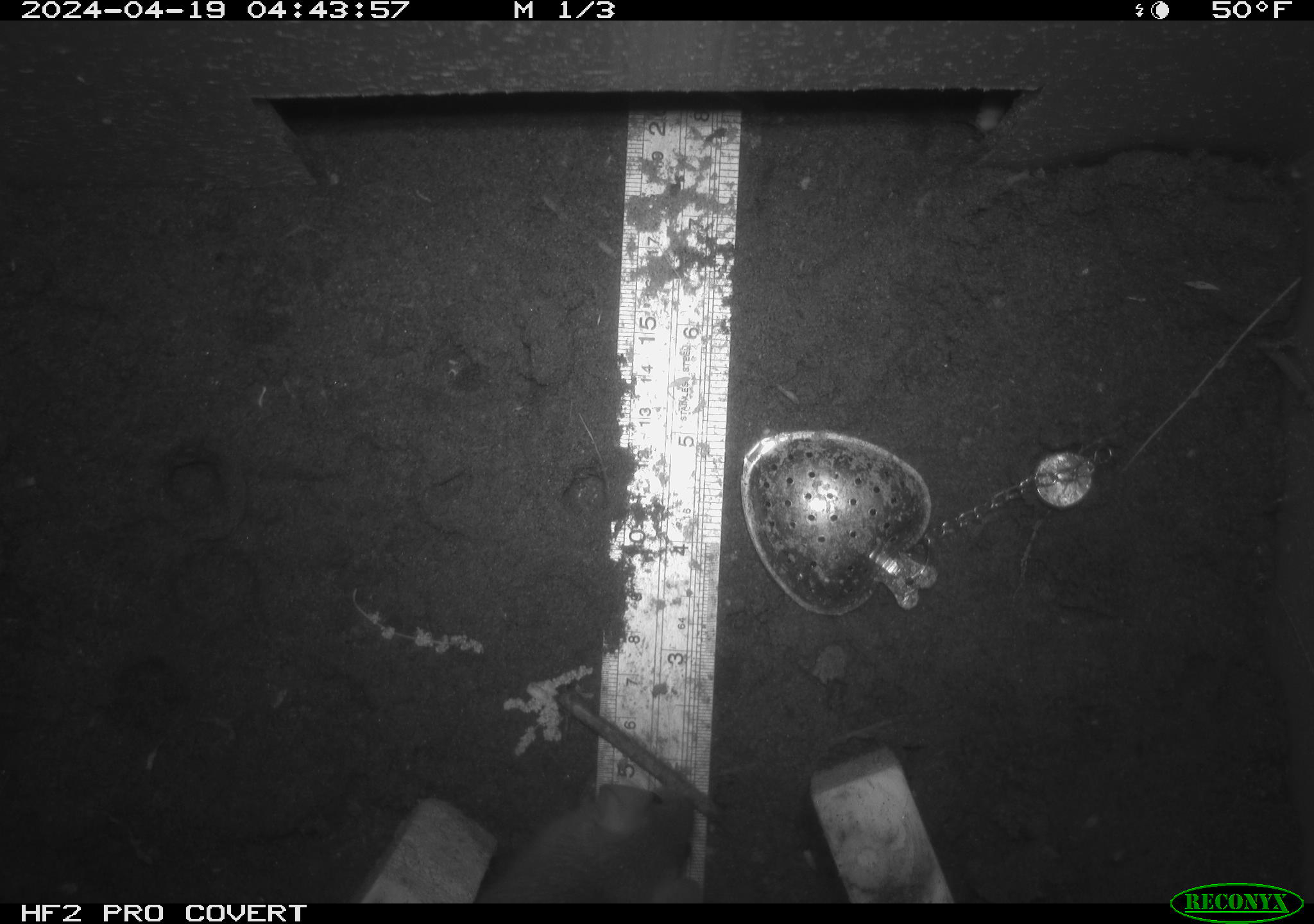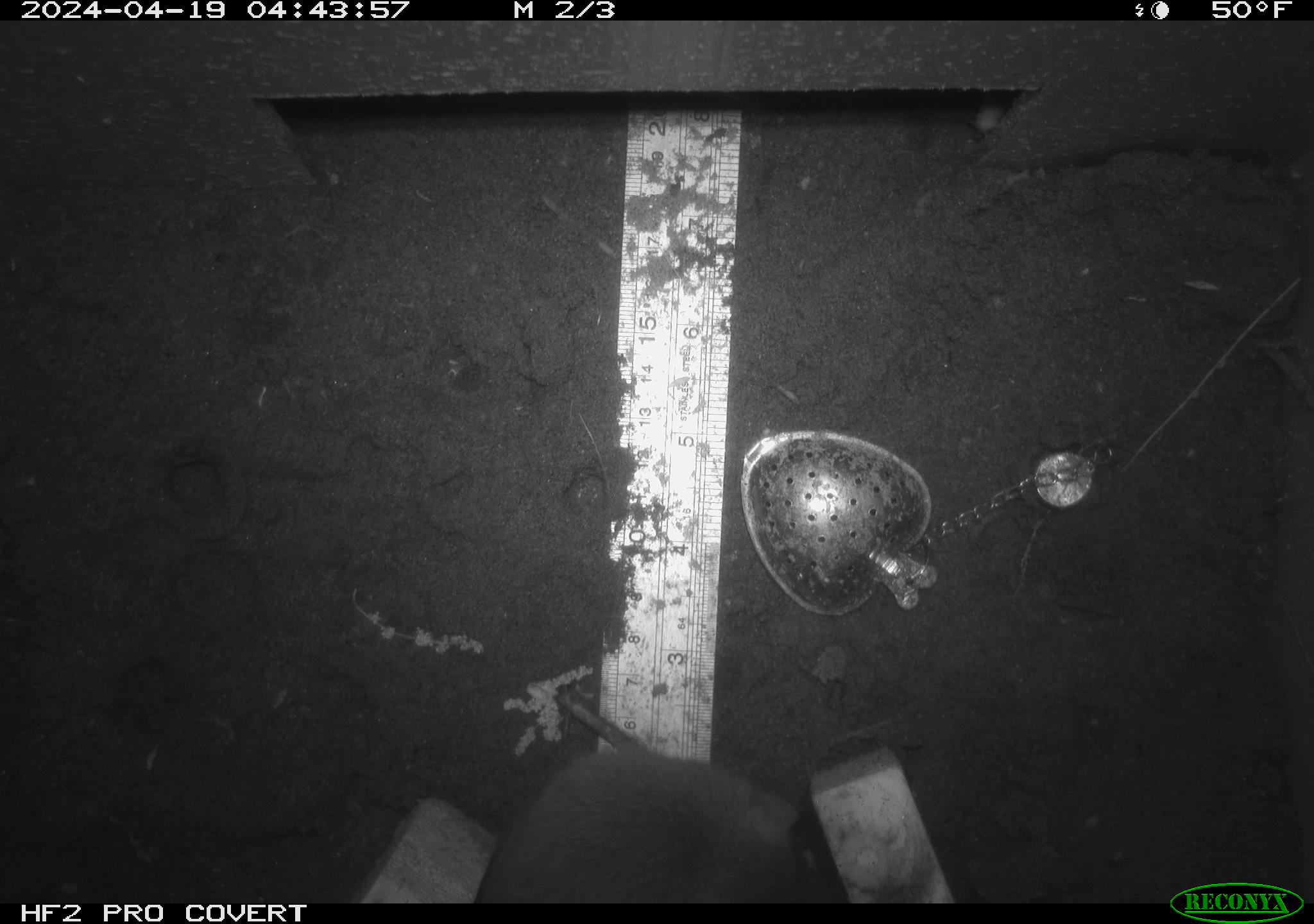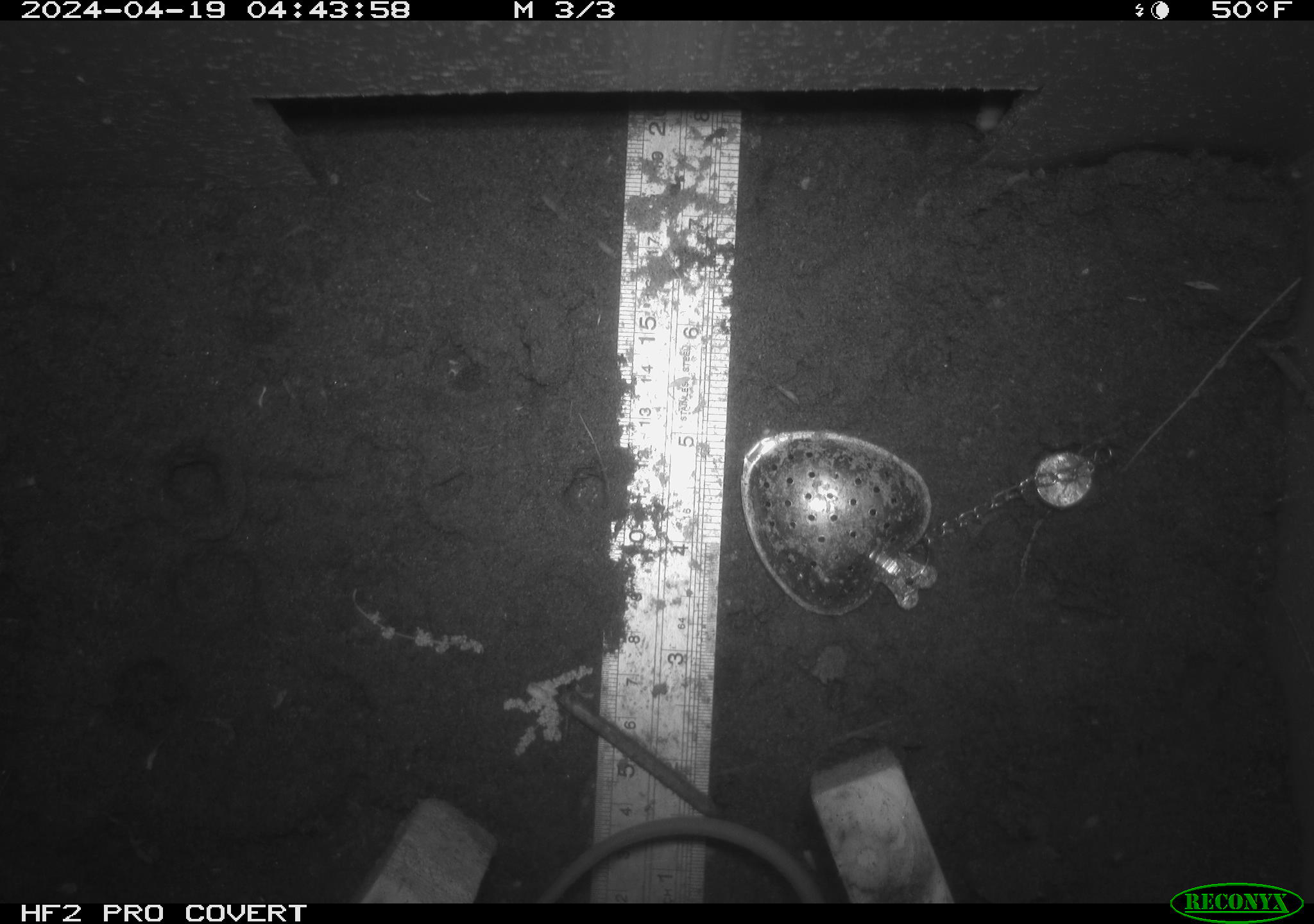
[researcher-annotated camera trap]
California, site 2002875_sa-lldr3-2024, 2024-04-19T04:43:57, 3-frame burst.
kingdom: Animalia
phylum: Chordata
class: Mammalia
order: Rodentia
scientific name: Rodentia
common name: rodent